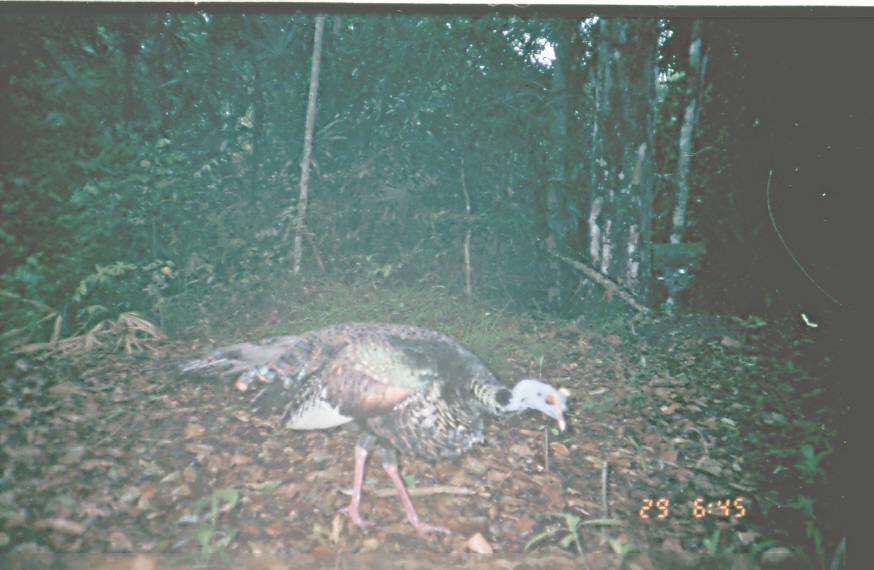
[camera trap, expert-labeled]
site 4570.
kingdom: Animalia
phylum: Chordata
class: Aves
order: Galliformes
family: Phasianidae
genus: Meleagris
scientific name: Meleagris ocellata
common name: ocellated turkey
Meleagris ocellata (ocellated turkey), count 1.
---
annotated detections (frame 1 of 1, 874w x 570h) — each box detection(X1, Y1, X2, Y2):
meleagris ocellata: detection(177, 320, 568, 542)